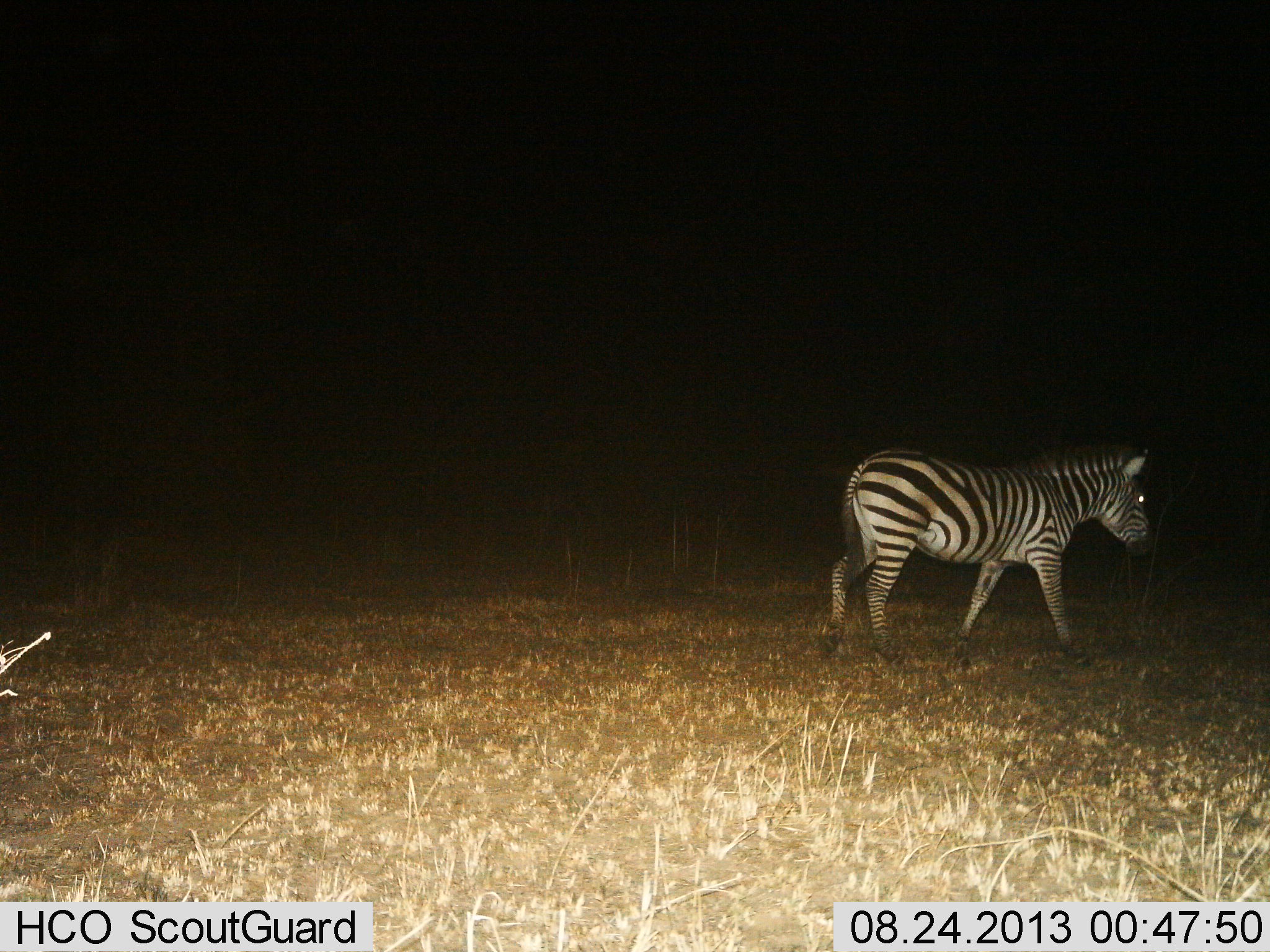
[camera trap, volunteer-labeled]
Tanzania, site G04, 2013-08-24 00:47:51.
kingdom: Animalia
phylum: Chordata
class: Mammalia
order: Perissodactyla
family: Equidae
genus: Equus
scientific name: Equus quagga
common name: plains zebra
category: zebra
Zebra (plains zebra) (Equus quagga), count 1. Behavior (volunteer vote fractions): standing 15%, resting 0%, moving 85%, interacting 0%. Young present (vote fraction): 0%. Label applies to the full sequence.